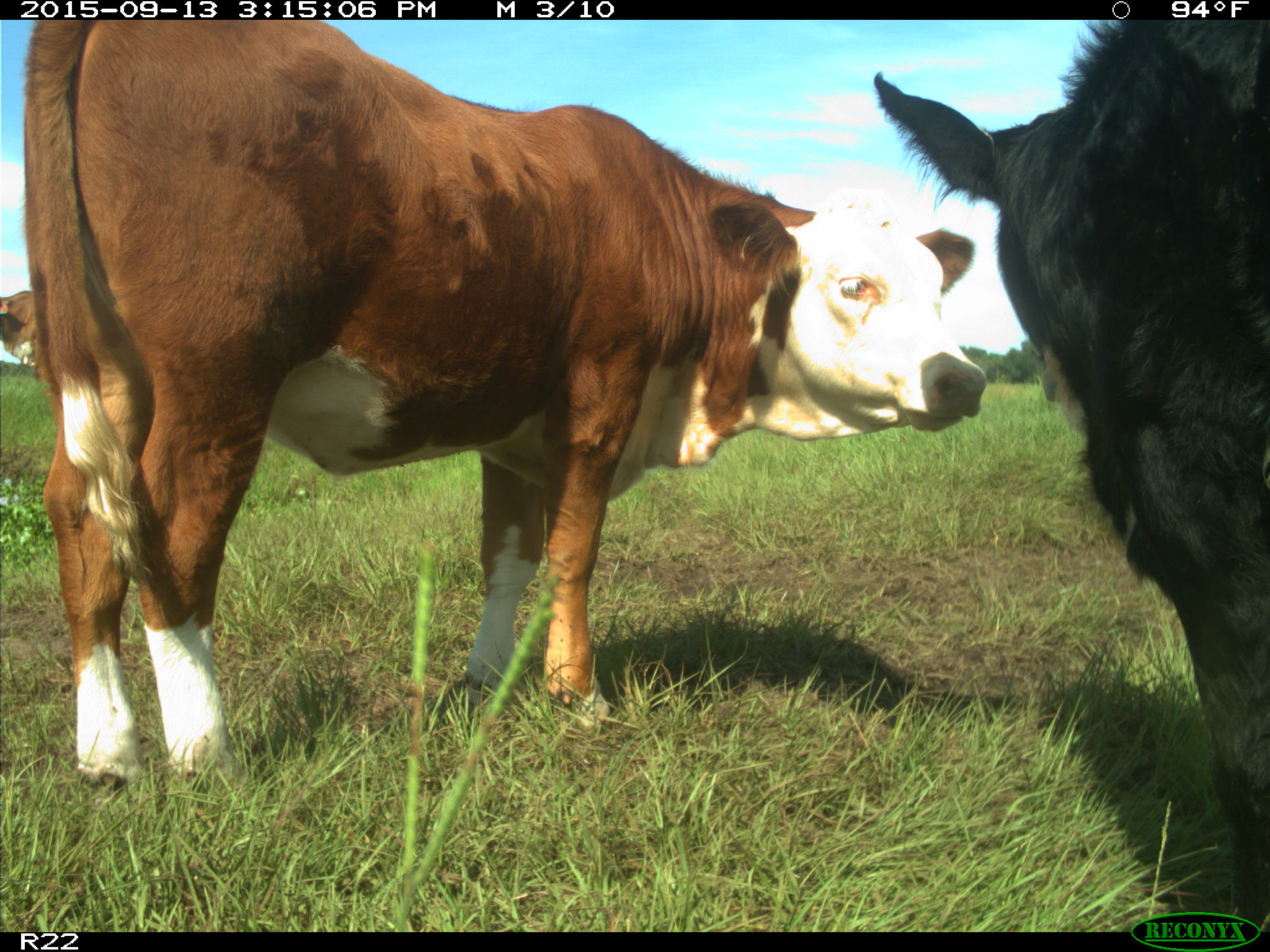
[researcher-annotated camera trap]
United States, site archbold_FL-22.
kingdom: Animalia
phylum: Chordata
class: Mammalia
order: Artiodactyla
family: Bovidae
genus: Bos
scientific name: Bos taurus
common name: domestic cow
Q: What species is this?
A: Bos taurus (domestic cow).